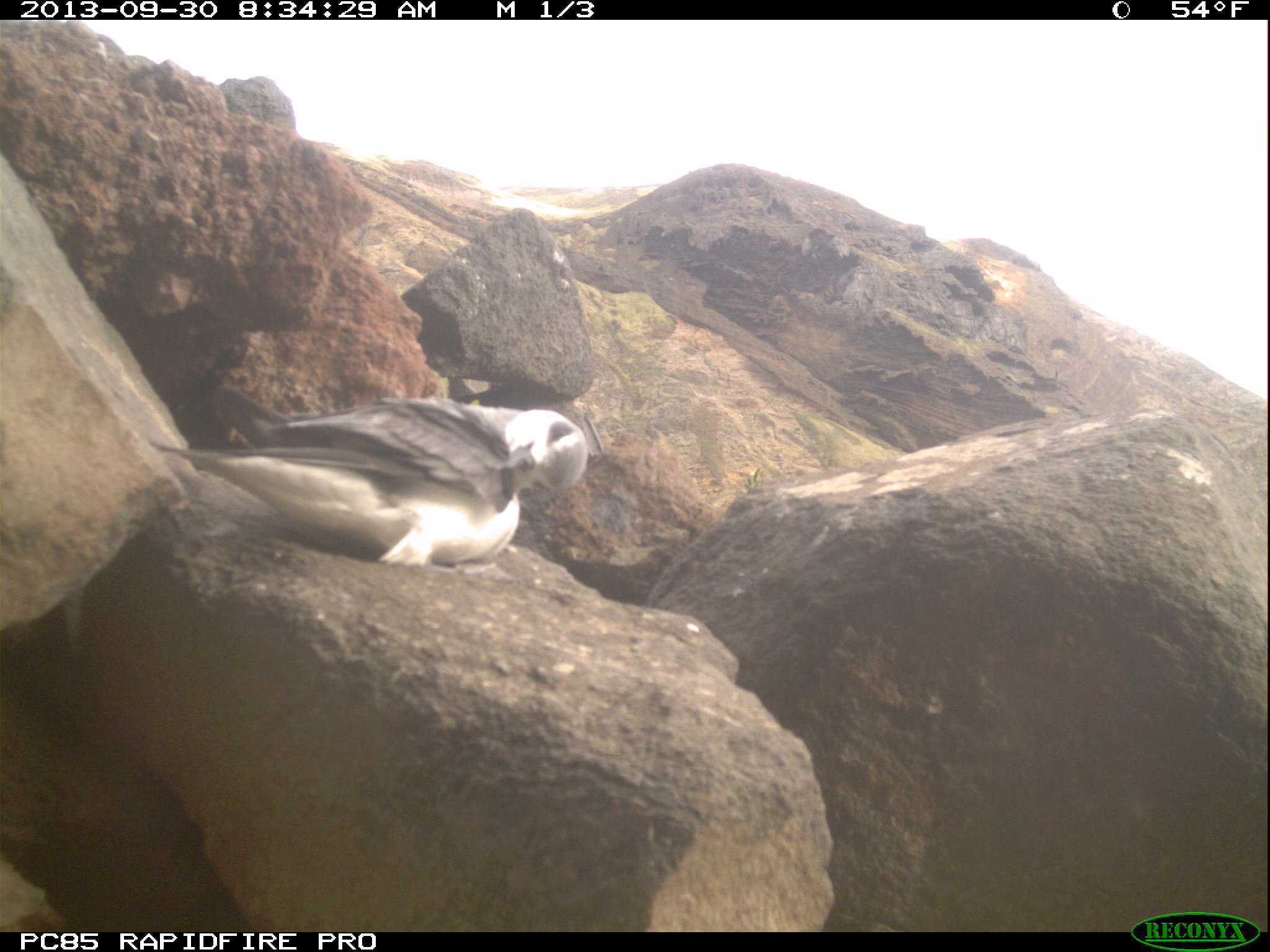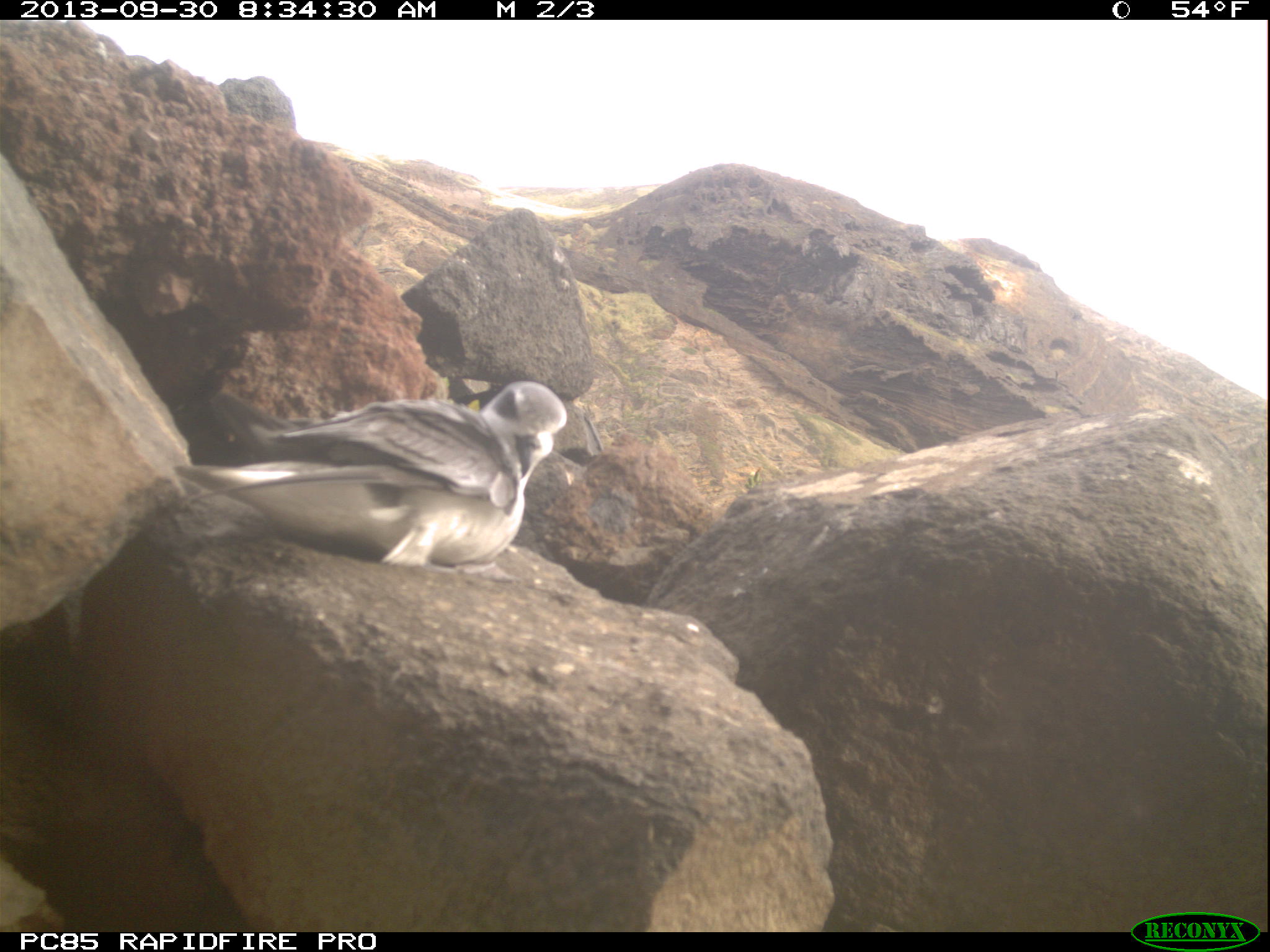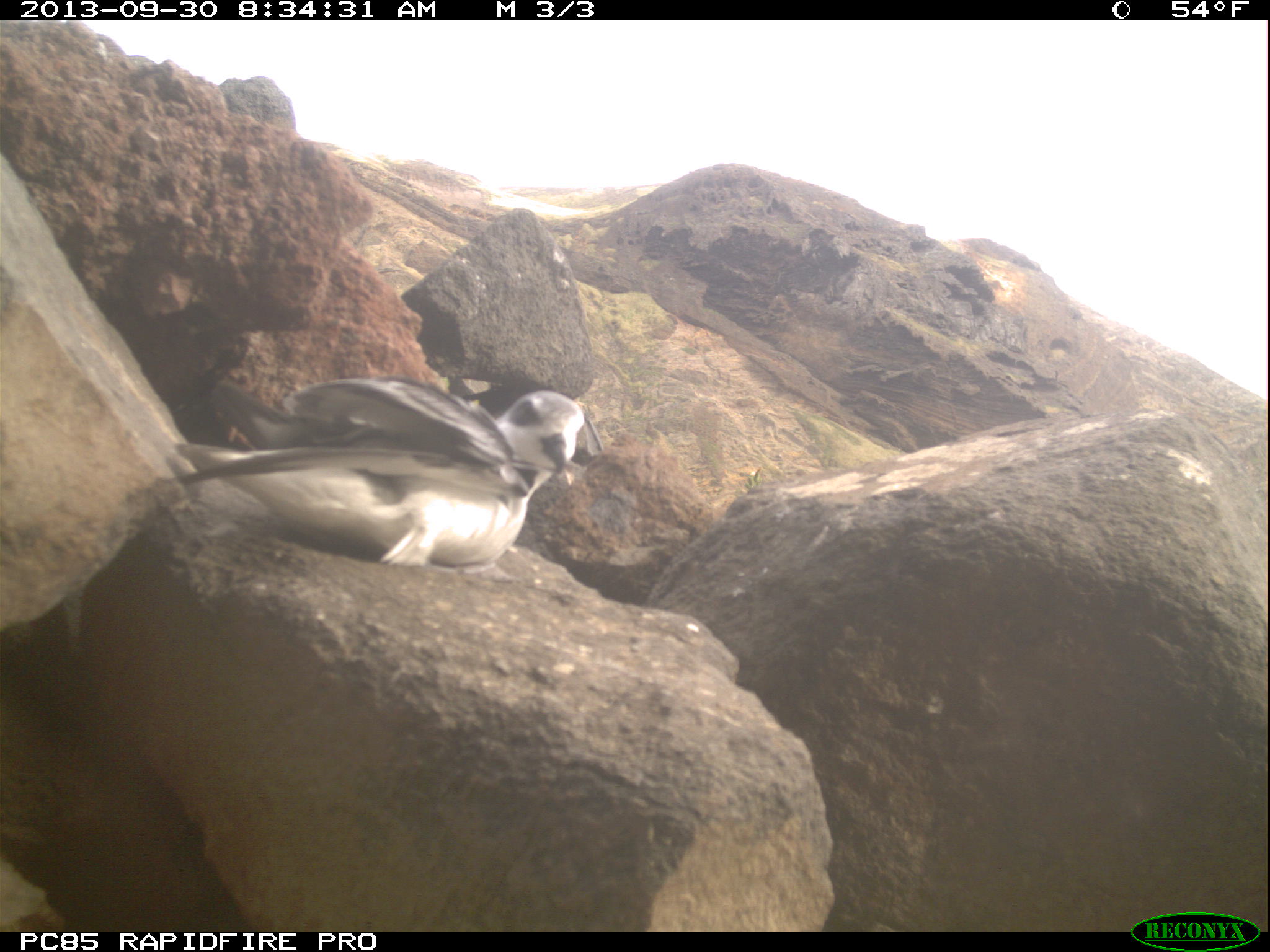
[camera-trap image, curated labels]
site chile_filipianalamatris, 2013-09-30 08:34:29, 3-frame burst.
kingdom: Animalia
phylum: Chordata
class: Aves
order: Procellariiformes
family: Procellariidae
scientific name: Procellariidae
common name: petrel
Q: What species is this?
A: Petrel (Procellariidae).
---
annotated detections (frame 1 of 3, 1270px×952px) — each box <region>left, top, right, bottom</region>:
petrel: <region>152, 388, 594, 580</region>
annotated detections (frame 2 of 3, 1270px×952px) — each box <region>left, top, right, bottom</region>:
petrel: <region>164, 379, 577, 578</region>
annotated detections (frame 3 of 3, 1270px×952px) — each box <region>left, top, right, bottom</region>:
petrel: <region>157, 369, 591, 575</region>